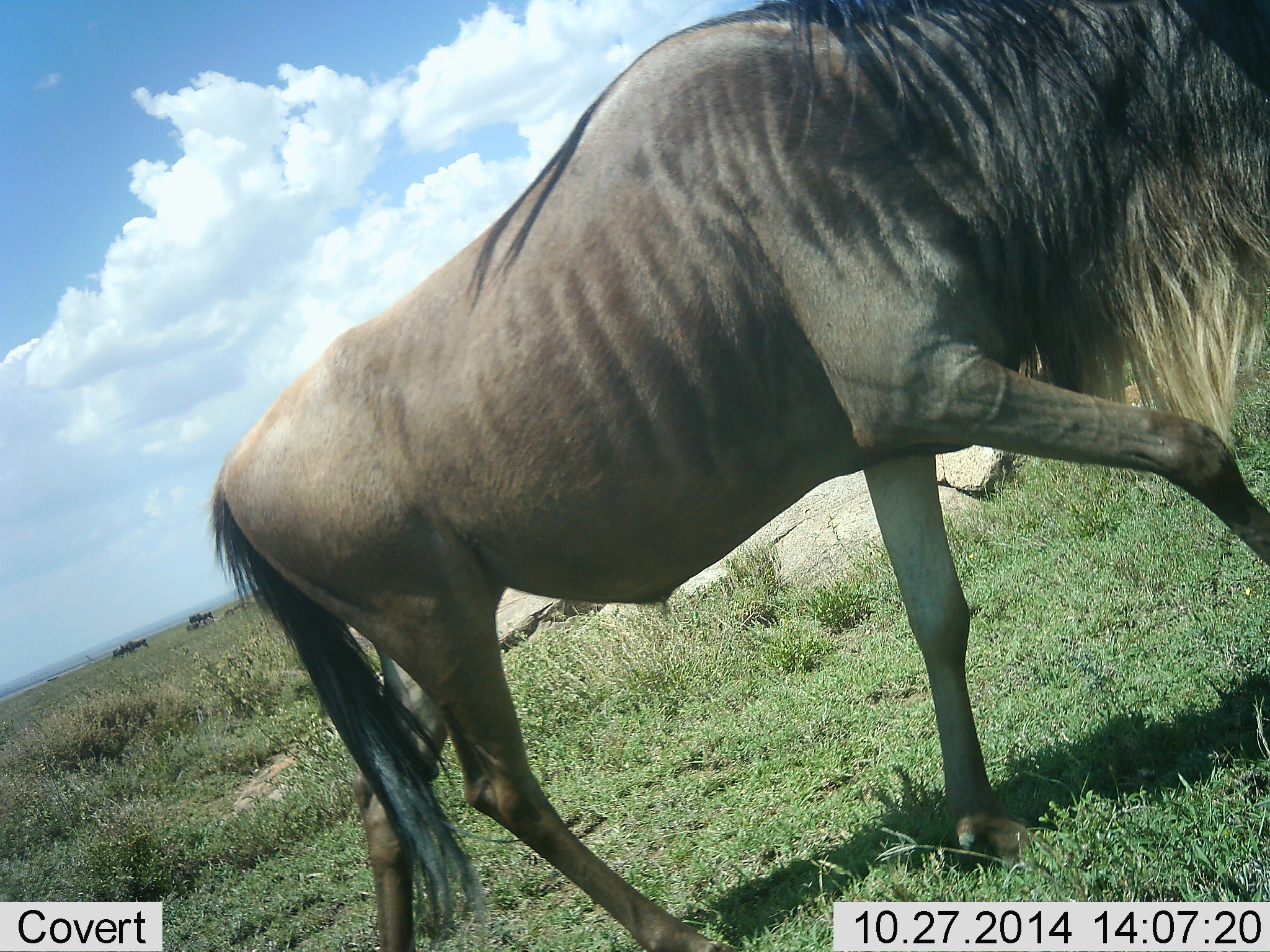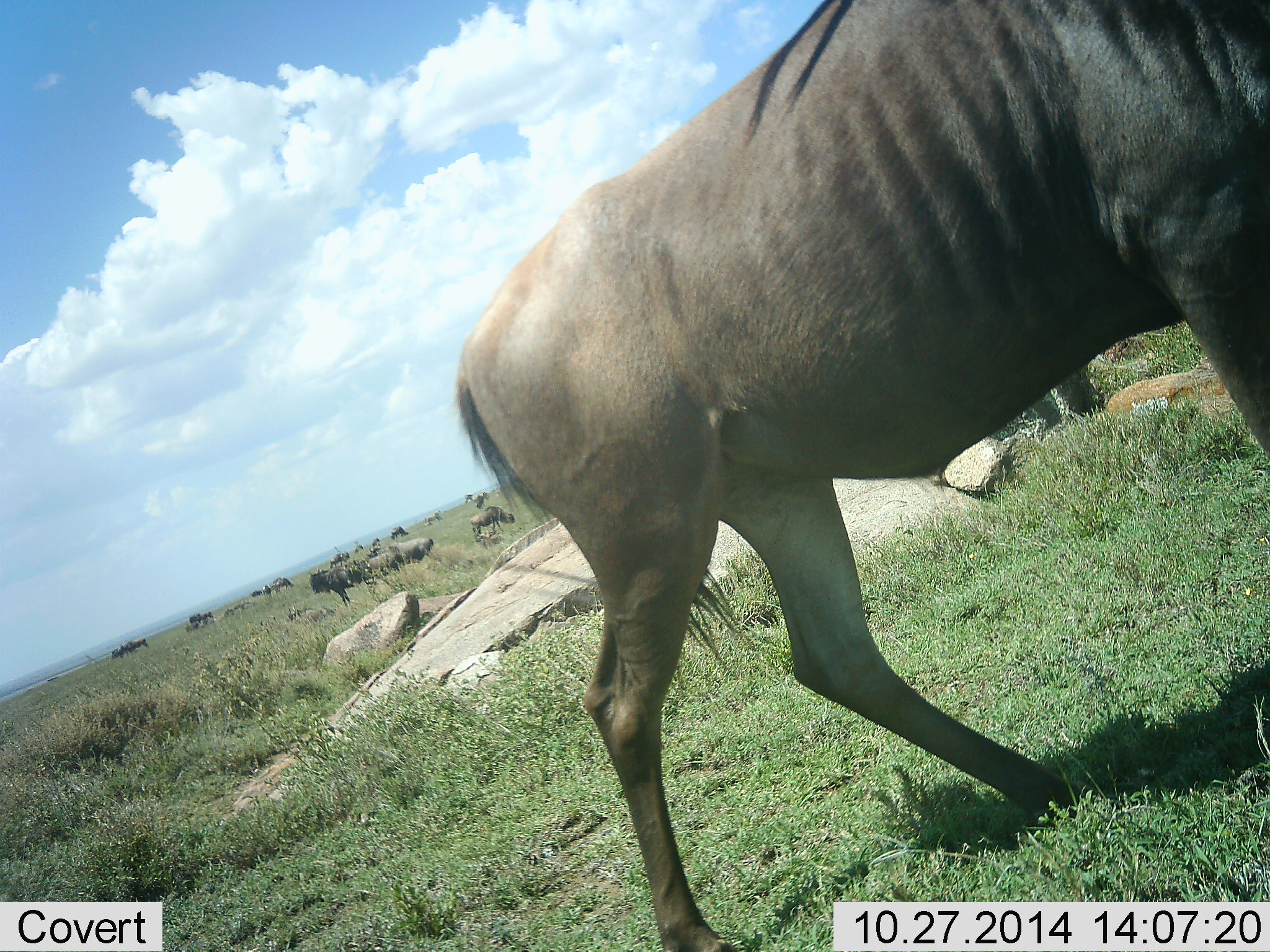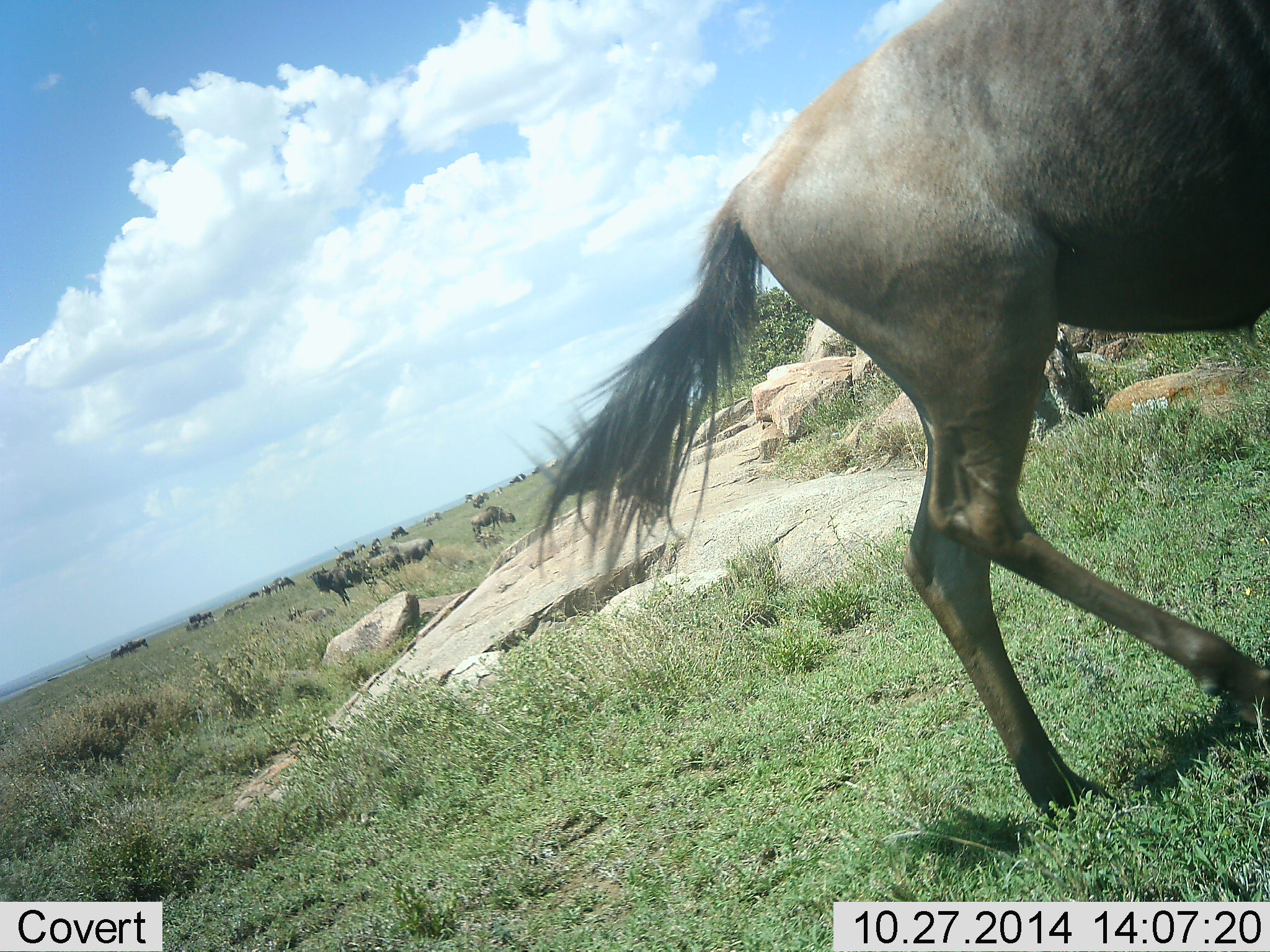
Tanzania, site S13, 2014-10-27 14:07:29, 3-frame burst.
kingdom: Animalia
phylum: Chordata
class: Mammalia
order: Artiodactyla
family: Bovidae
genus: Connochaetes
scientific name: Connochaetes taurinus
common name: blue wildebeest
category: wildebeest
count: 11-50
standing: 80%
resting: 0%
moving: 90%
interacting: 0%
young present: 0%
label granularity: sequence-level